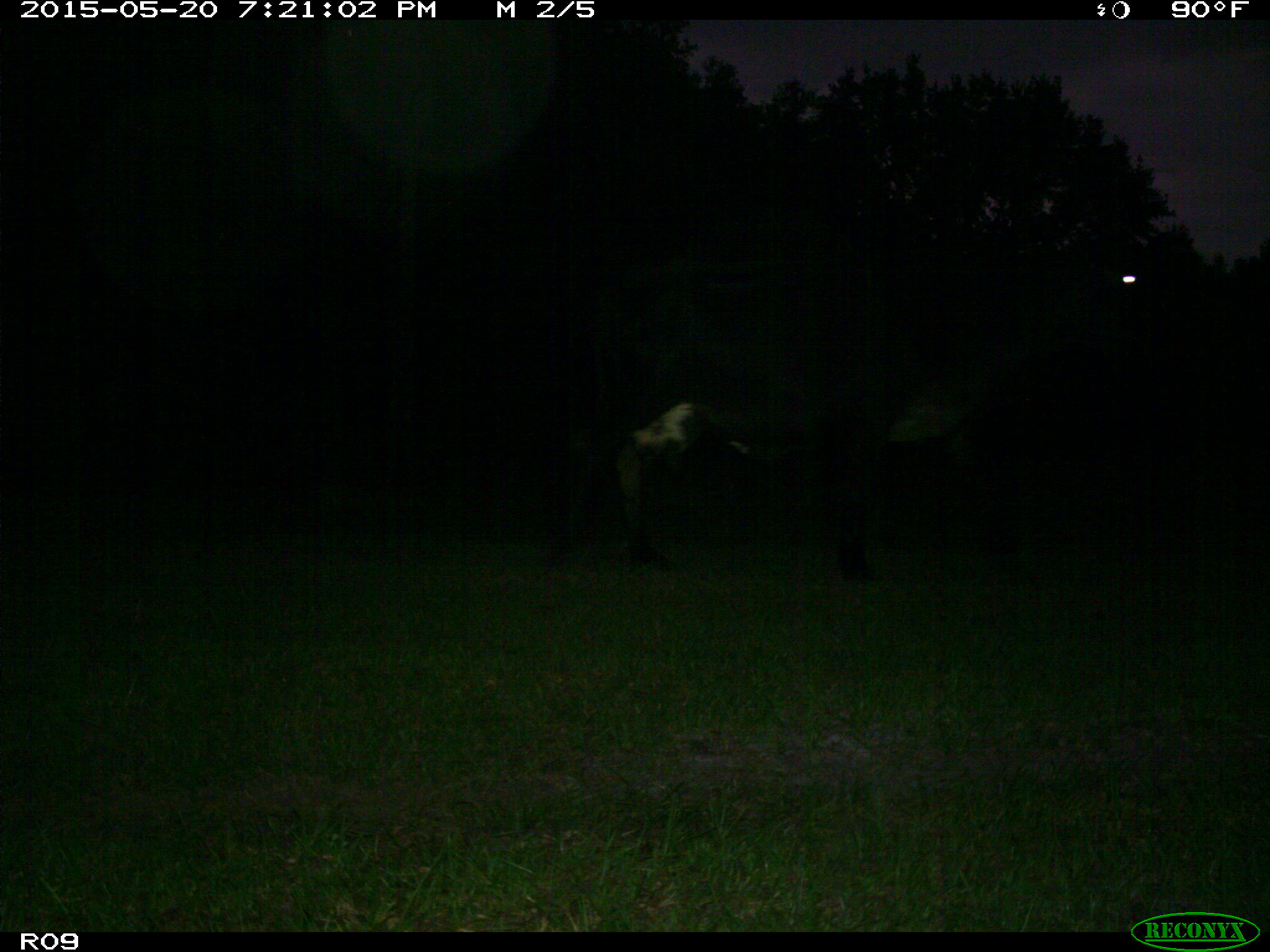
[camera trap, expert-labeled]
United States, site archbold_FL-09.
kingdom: Animalia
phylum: Chordata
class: Mammalia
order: Artiodactyla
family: Bovidae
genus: Bos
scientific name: Bos taurus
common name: domestic cow